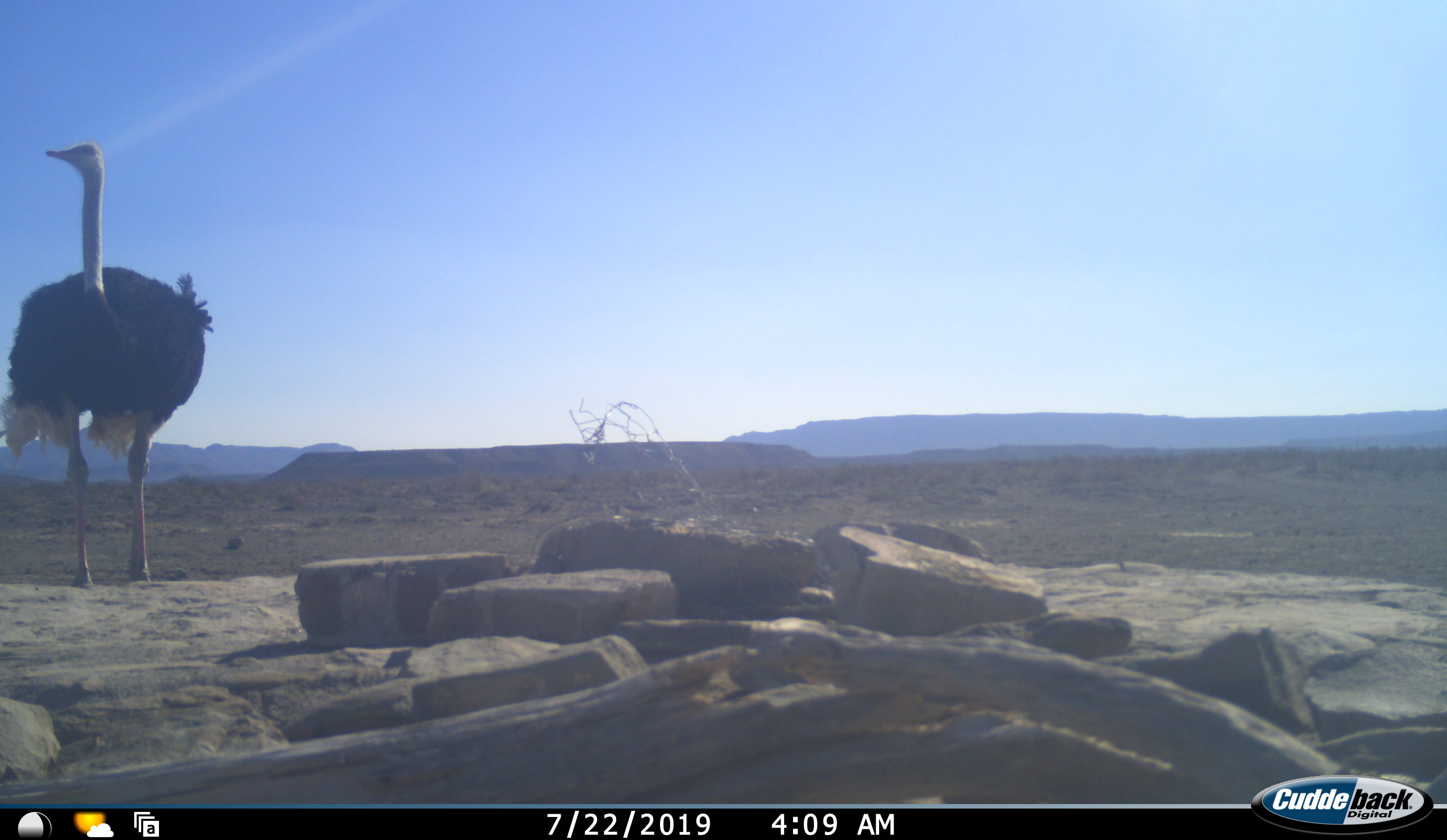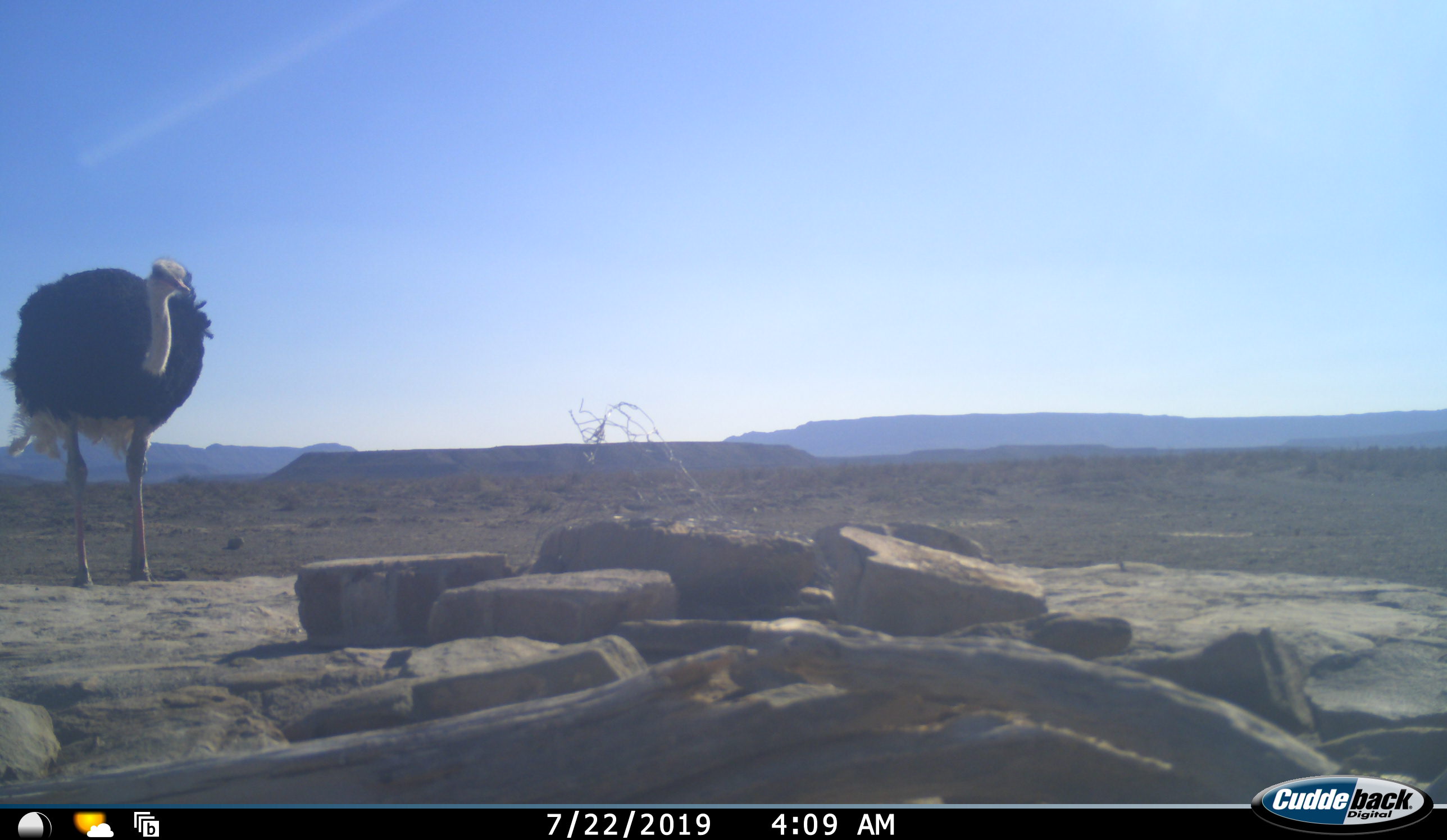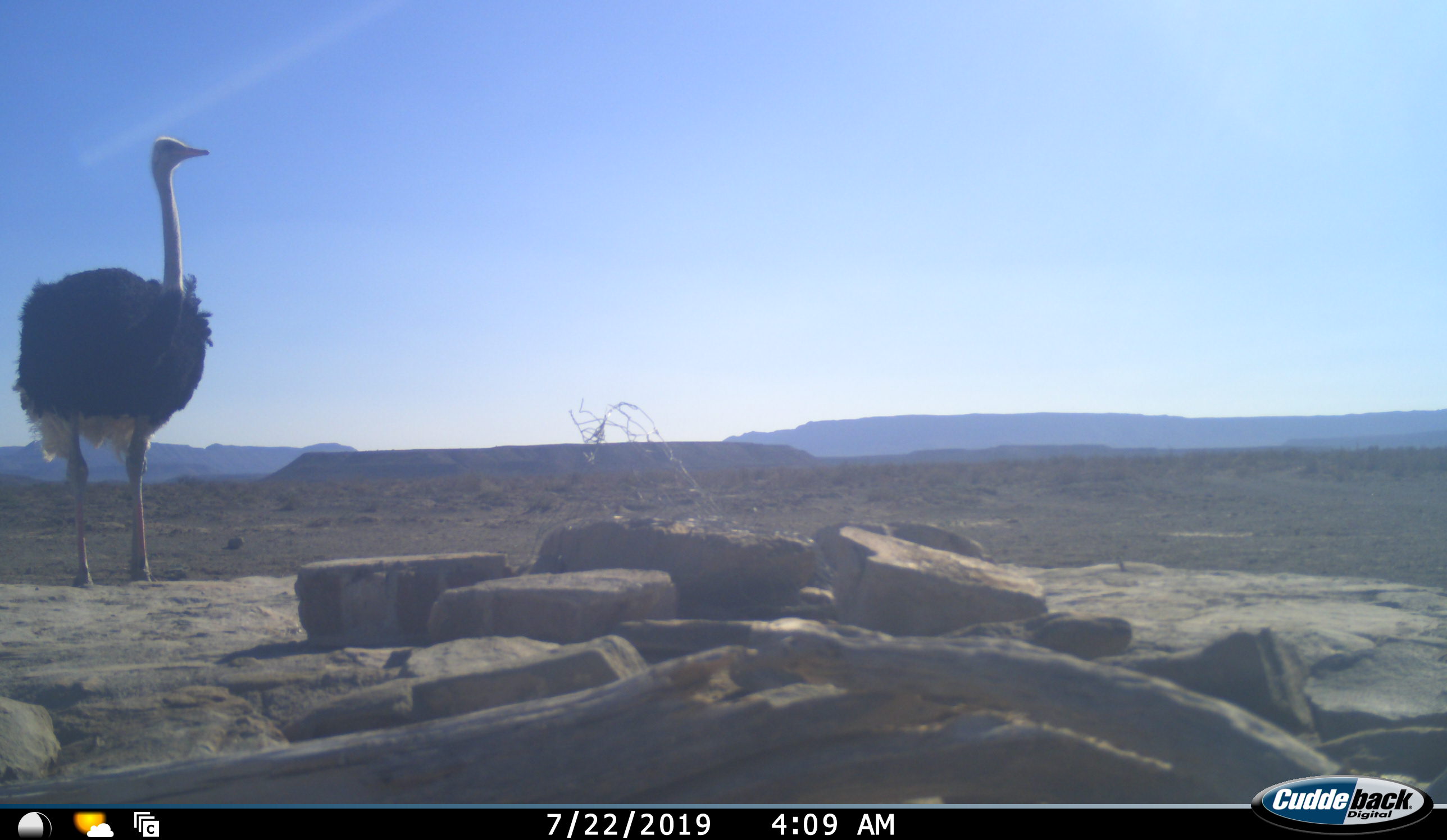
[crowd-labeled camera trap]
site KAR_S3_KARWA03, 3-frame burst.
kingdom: Animalia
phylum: Chordata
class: Aves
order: Struthioniformes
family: Struthionidae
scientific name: Struthionidae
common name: ostrich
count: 1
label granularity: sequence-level